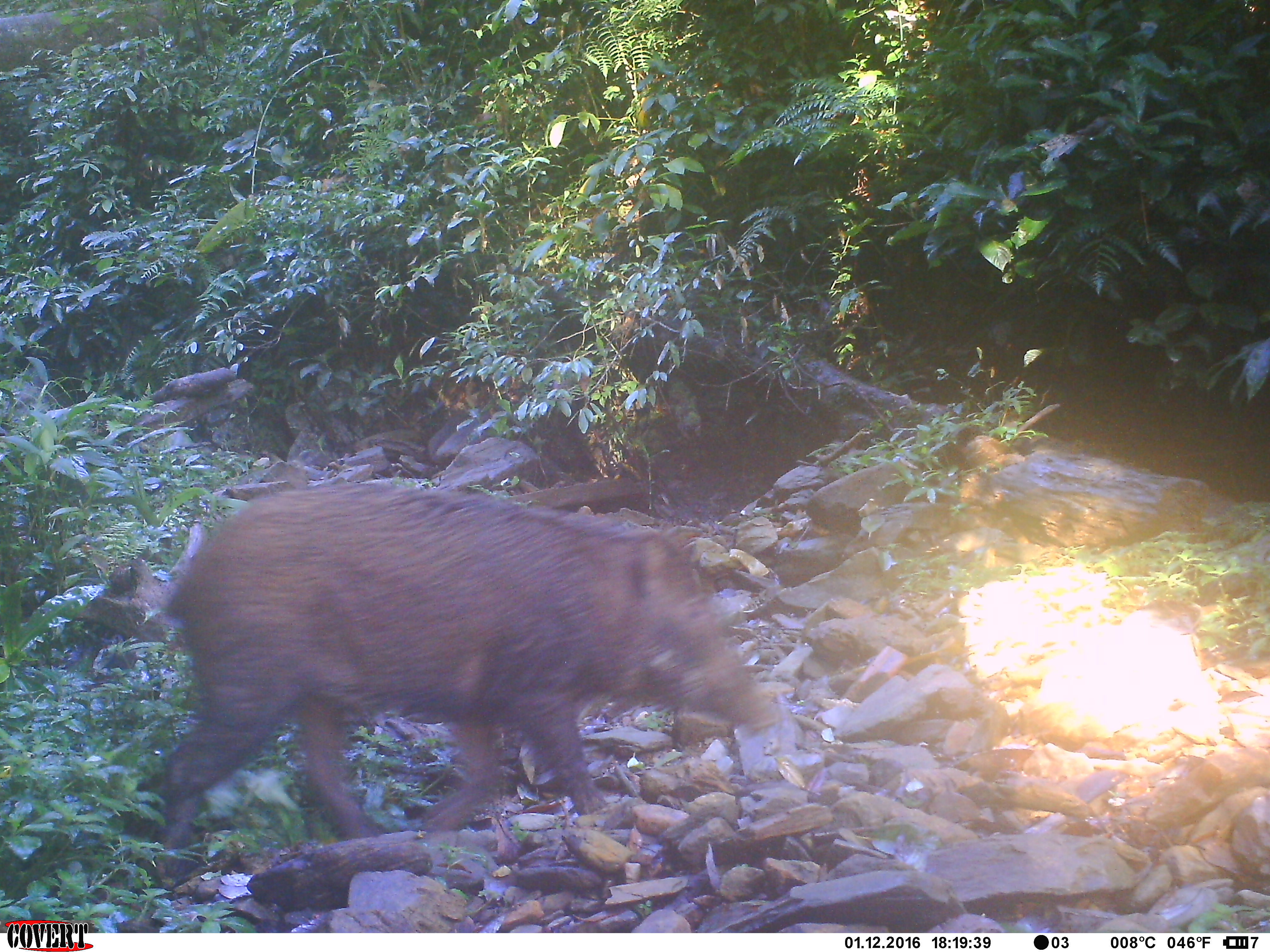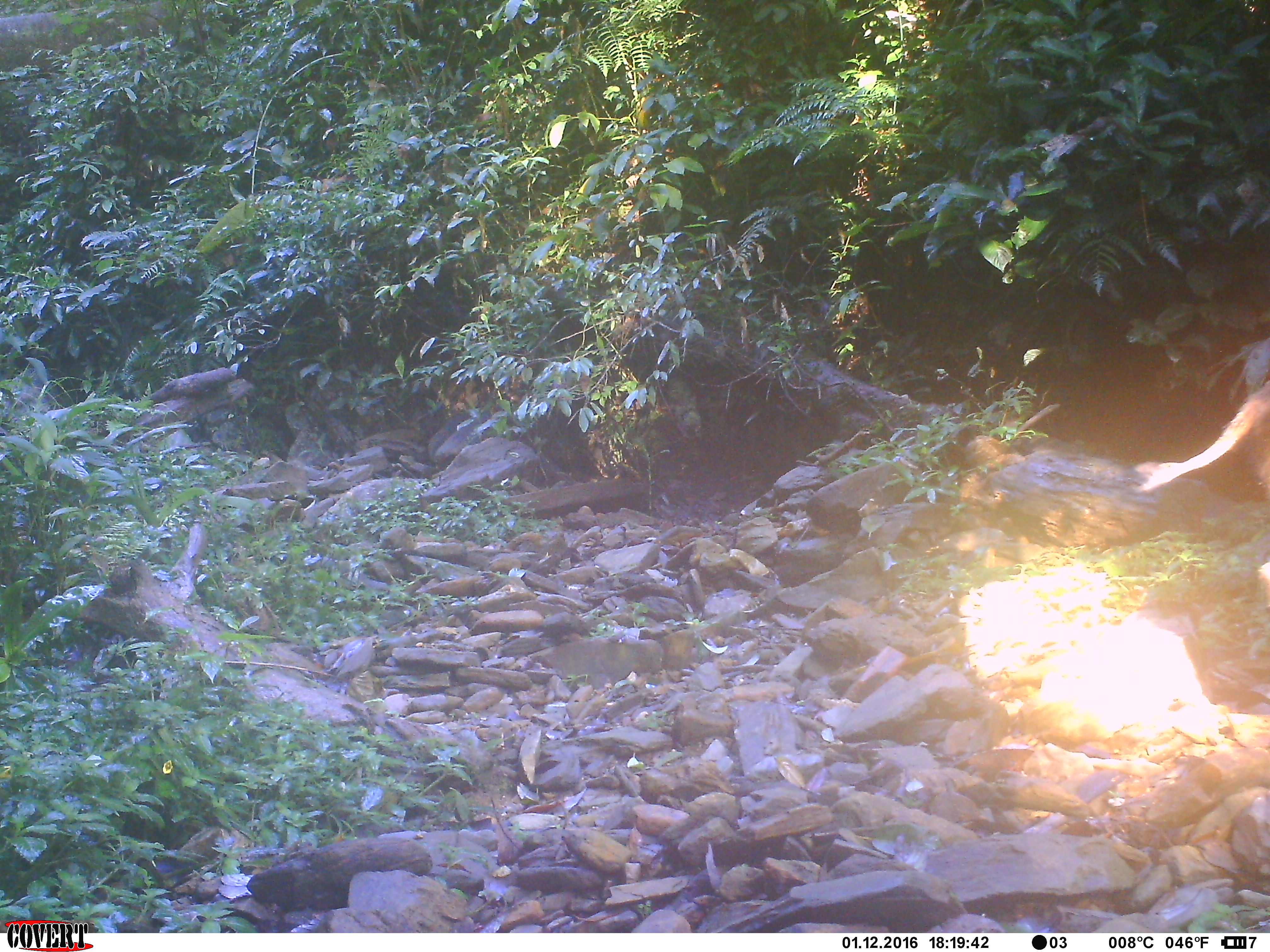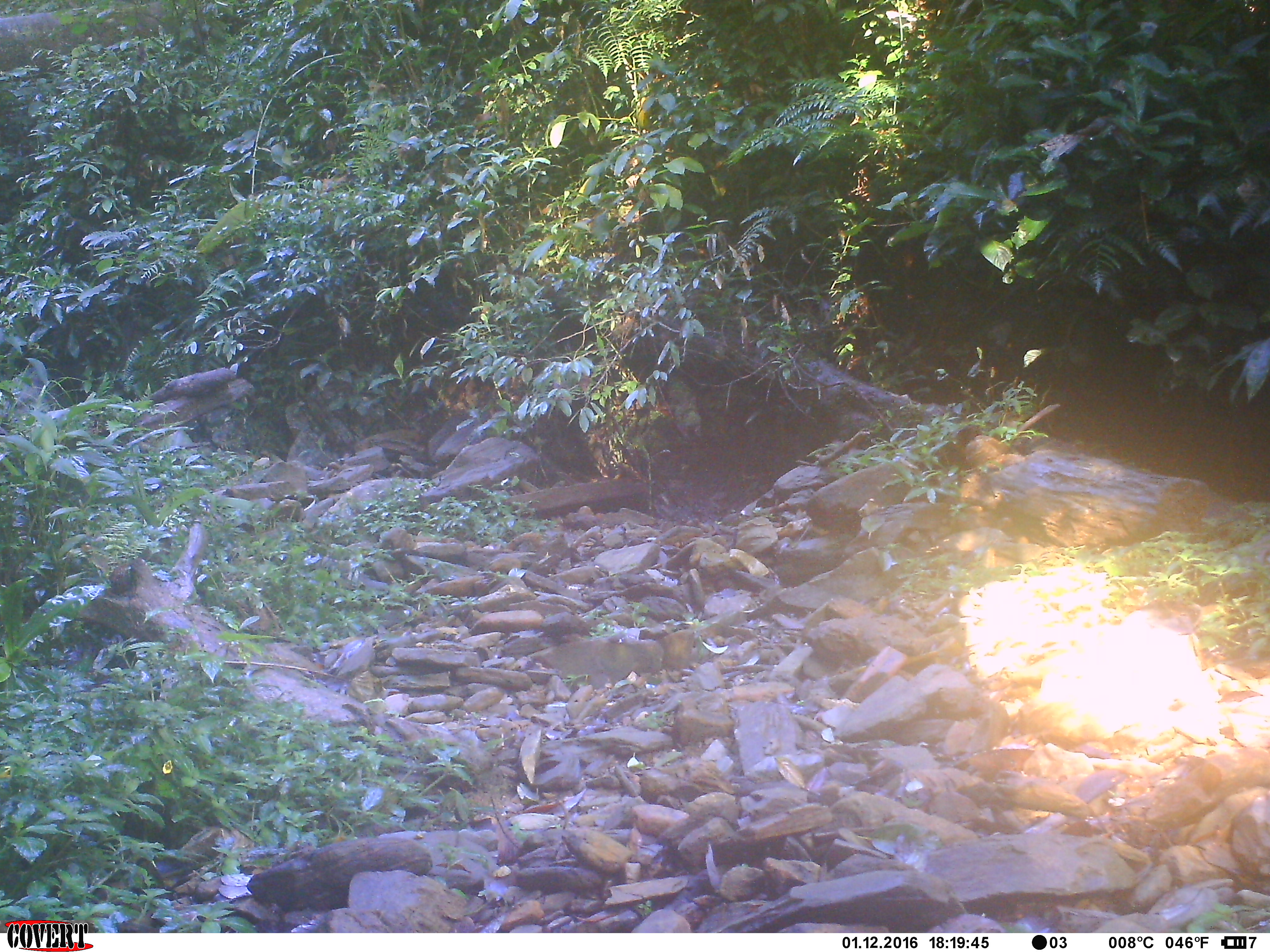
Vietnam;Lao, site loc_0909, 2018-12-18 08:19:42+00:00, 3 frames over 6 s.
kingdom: Animalia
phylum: Chordata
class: Mammalia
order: Artiodactyla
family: Suidae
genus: Sus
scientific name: Sus scrofa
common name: eurasian wild pig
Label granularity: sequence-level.